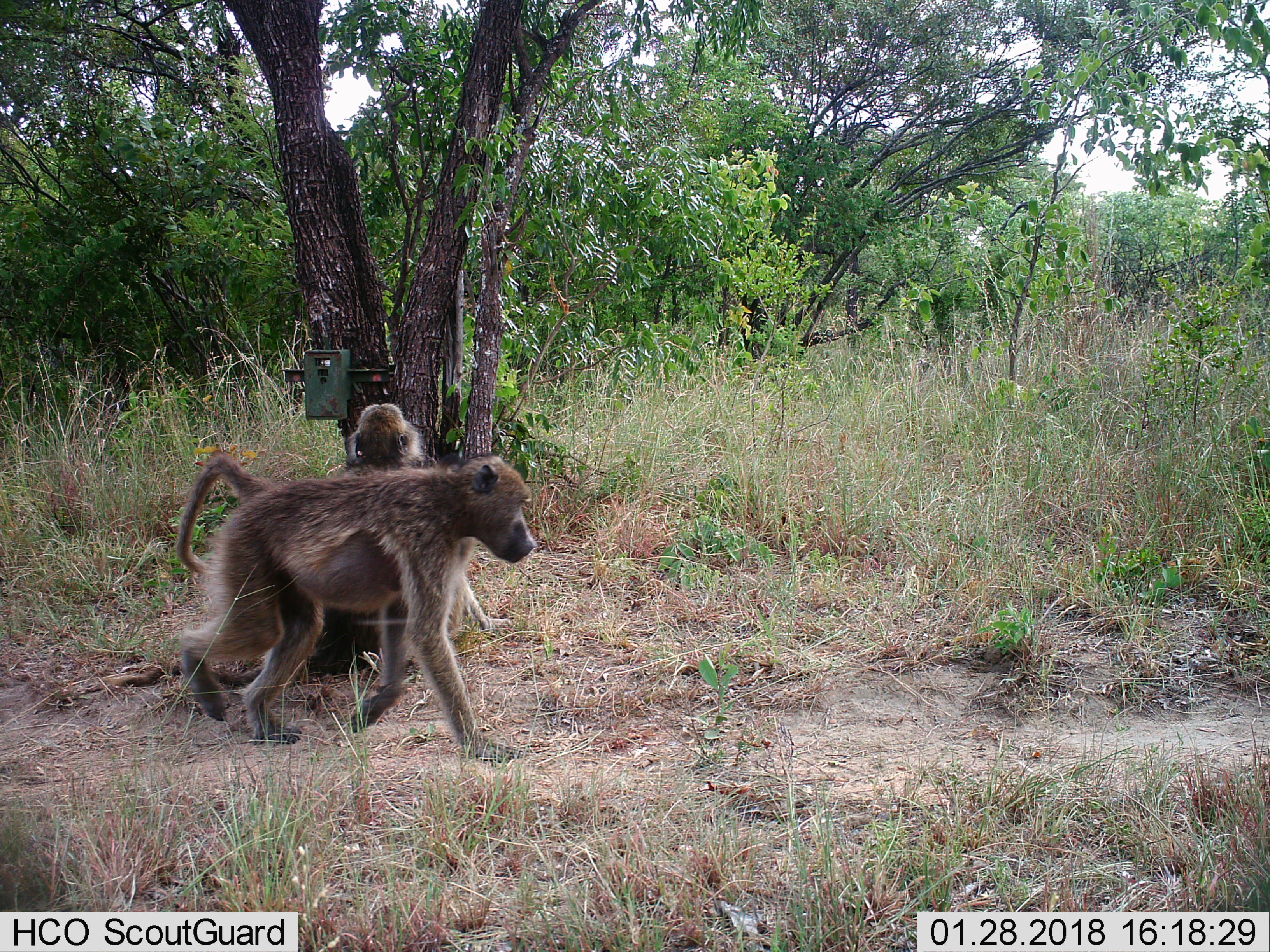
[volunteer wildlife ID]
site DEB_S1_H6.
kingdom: Animalia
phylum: Chordata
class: Mammalia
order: Primates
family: Cercopithecidae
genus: Papio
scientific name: Papio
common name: baboon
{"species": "baboon (Papio)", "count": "2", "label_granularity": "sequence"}